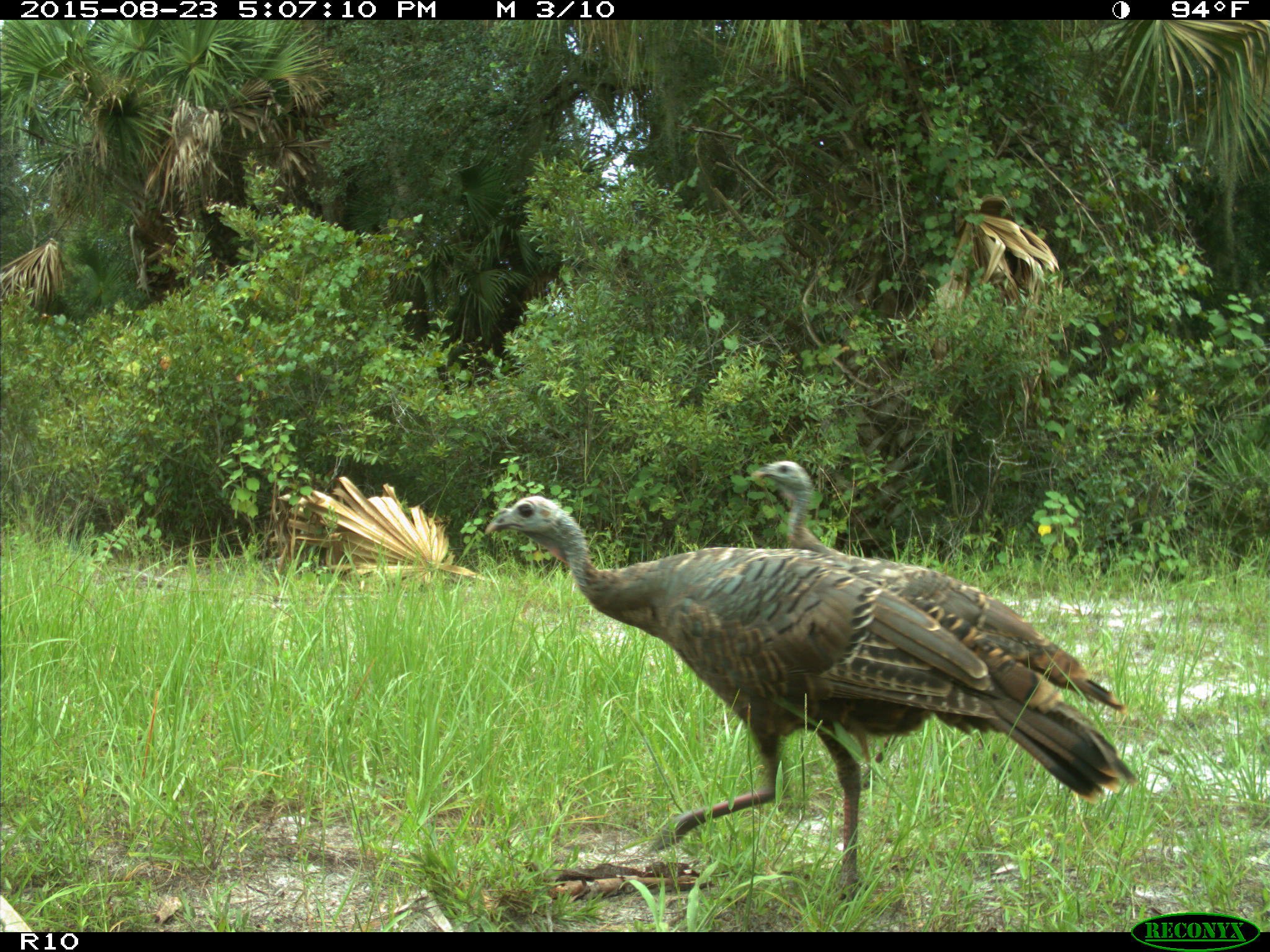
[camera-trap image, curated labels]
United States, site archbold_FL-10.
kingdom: Animalia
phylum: Chordata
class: Aves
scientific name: Aves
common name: birds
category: unidentified bird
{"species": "unidentified bird (birds) (Aves)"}